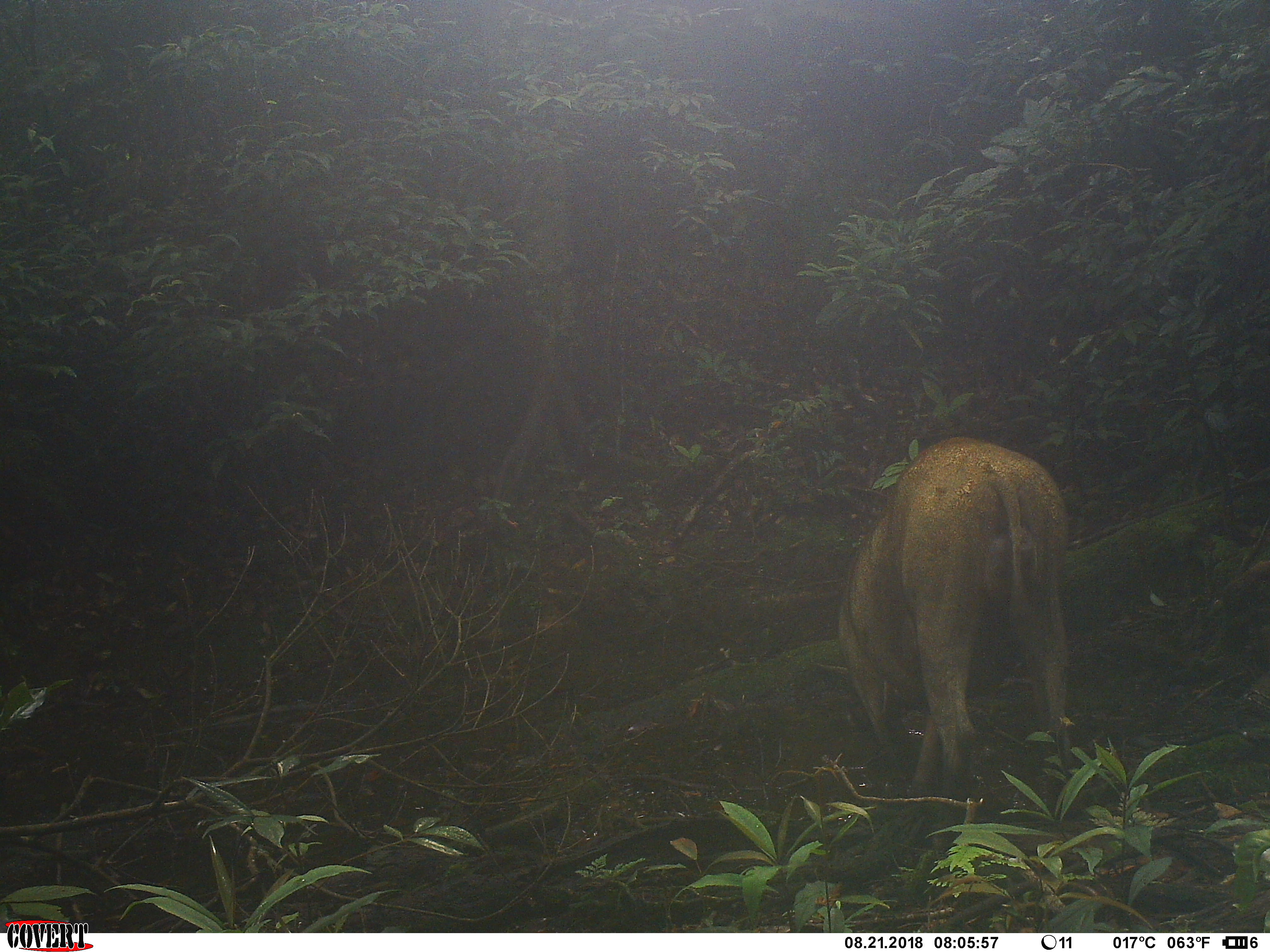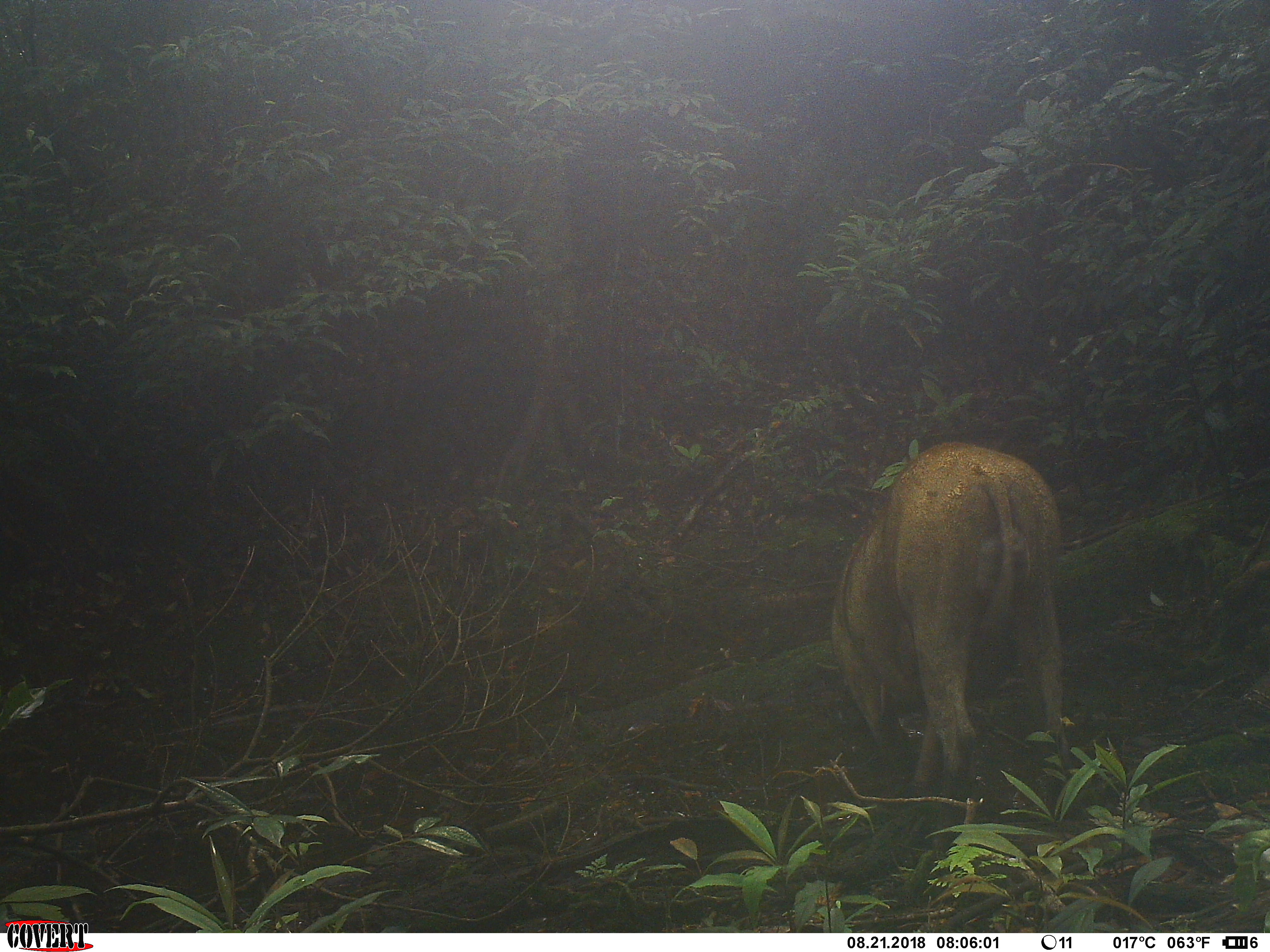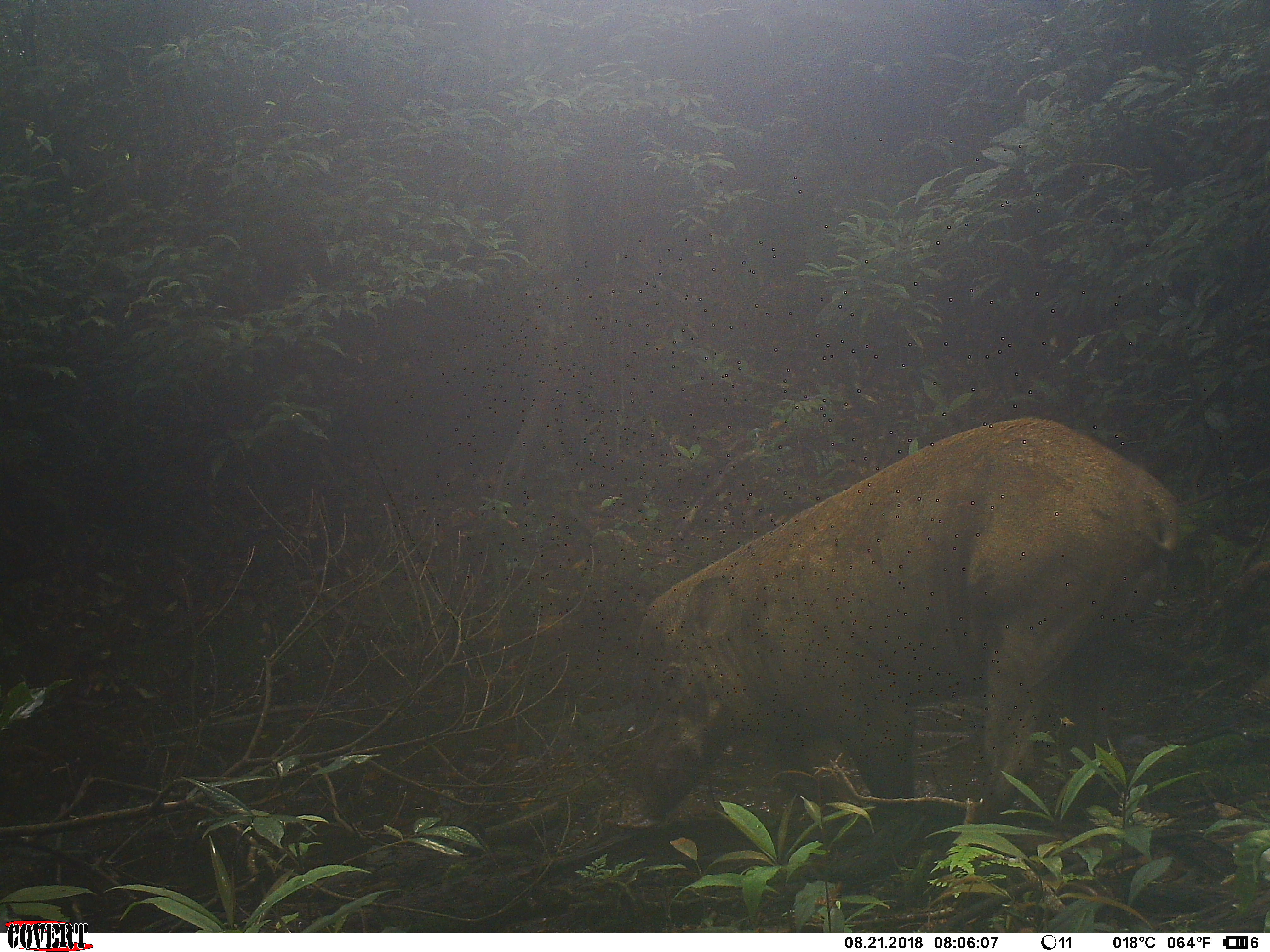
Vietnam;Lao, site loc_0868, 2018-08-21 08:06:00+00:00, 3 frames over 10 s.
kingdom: Animalia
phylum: Chordata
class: Mammalia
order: Artiodactyla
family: Suidae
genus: Sus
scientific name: Sus scrofa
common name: eurasian wild pig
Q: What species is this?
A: Eurasian wild pig (Sus scrofa).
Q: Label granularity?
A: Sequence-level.